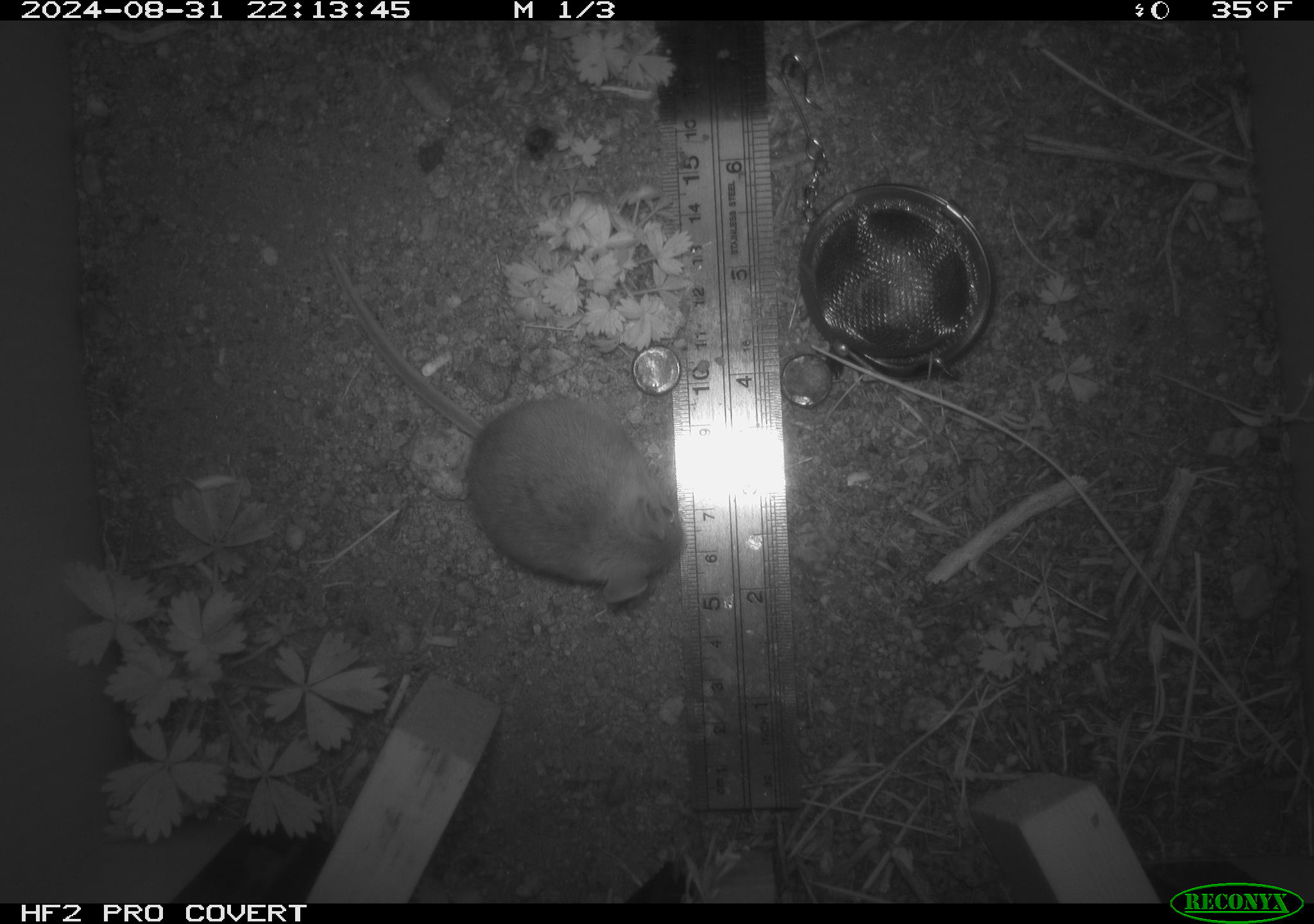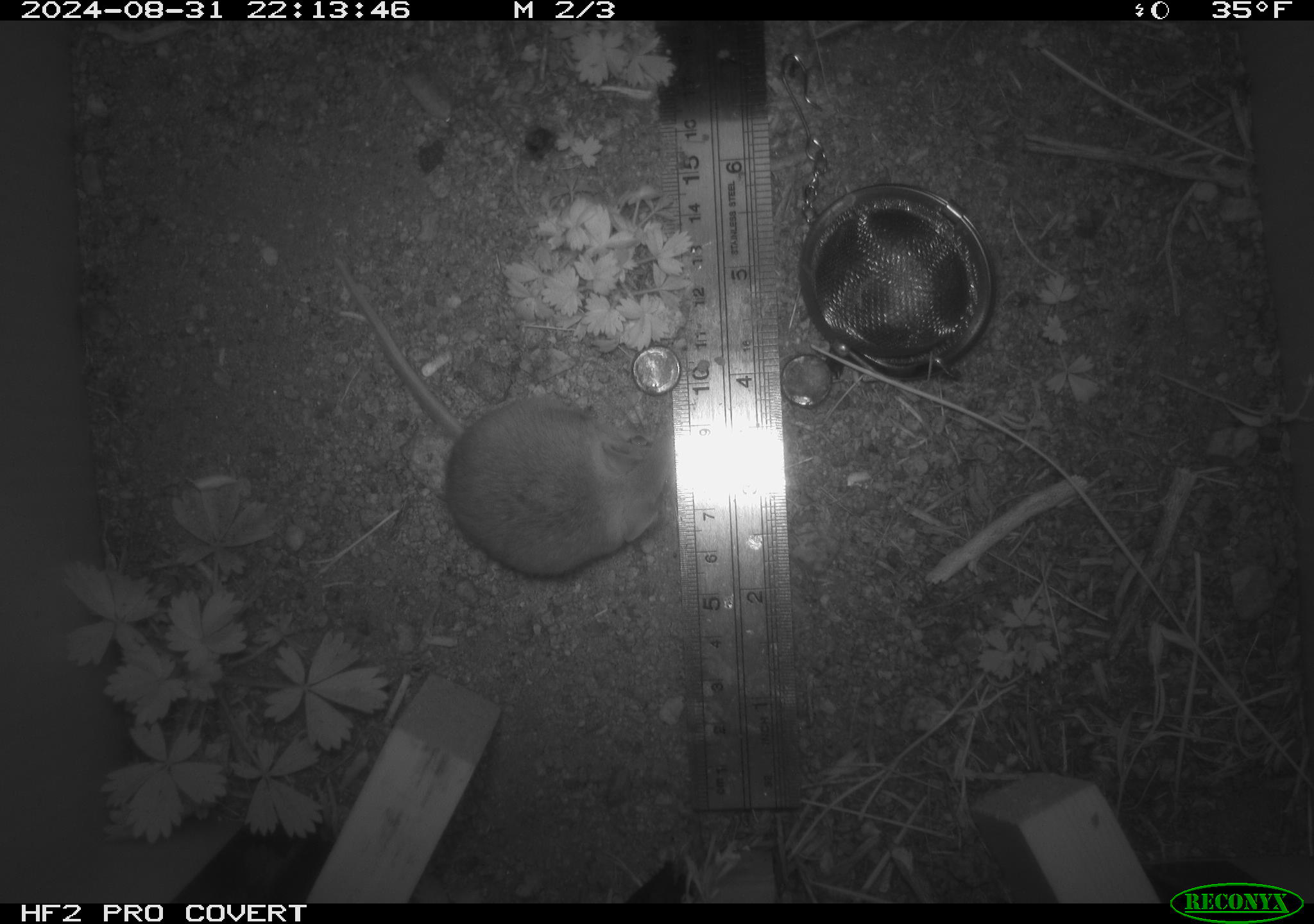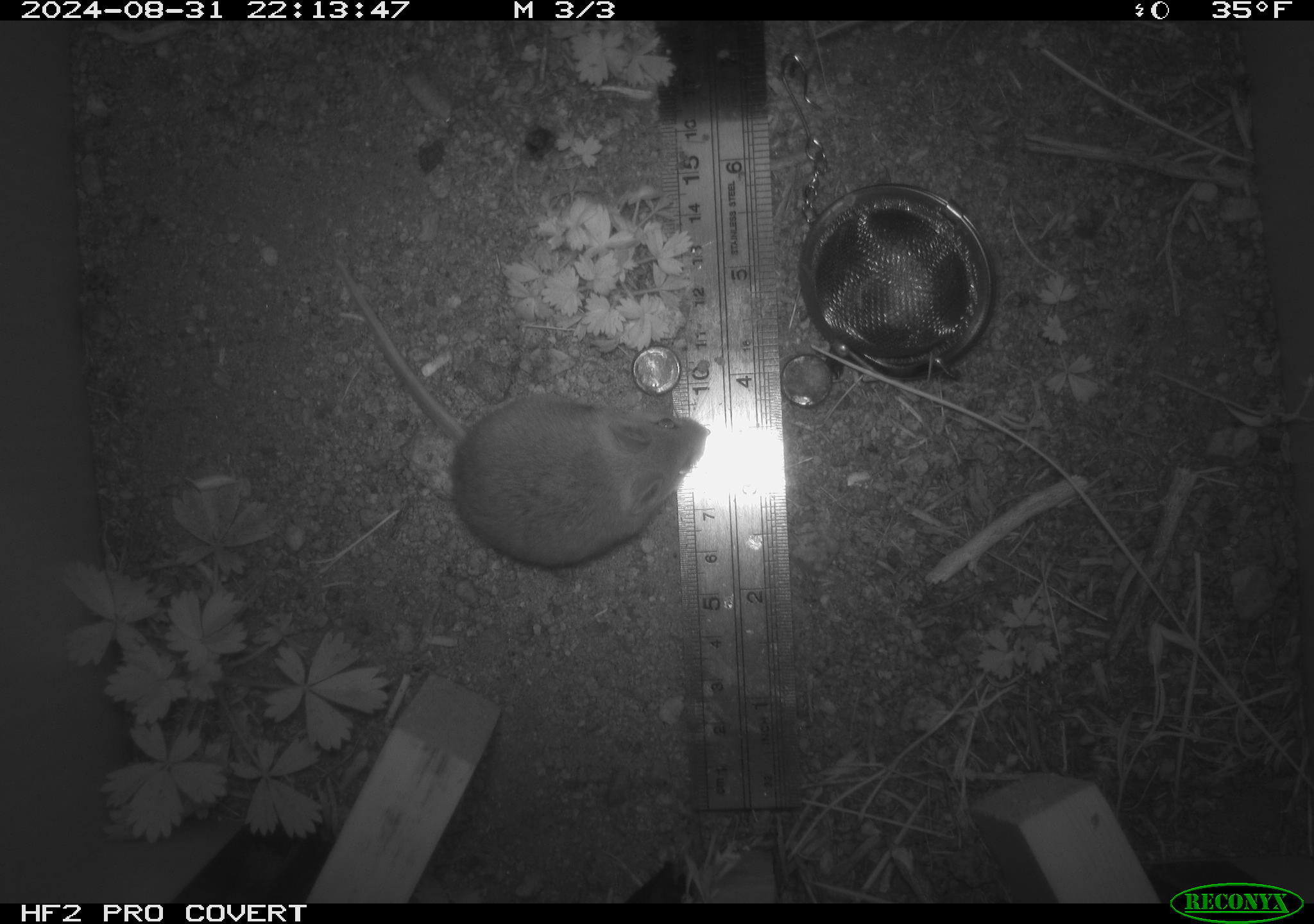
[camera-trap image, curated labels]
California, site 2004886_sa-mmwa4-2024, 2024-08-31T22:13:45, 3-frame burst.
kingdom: Animalia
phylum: Chordata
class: Mammalia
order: Rodentia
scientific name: Rodentia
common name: mouse species